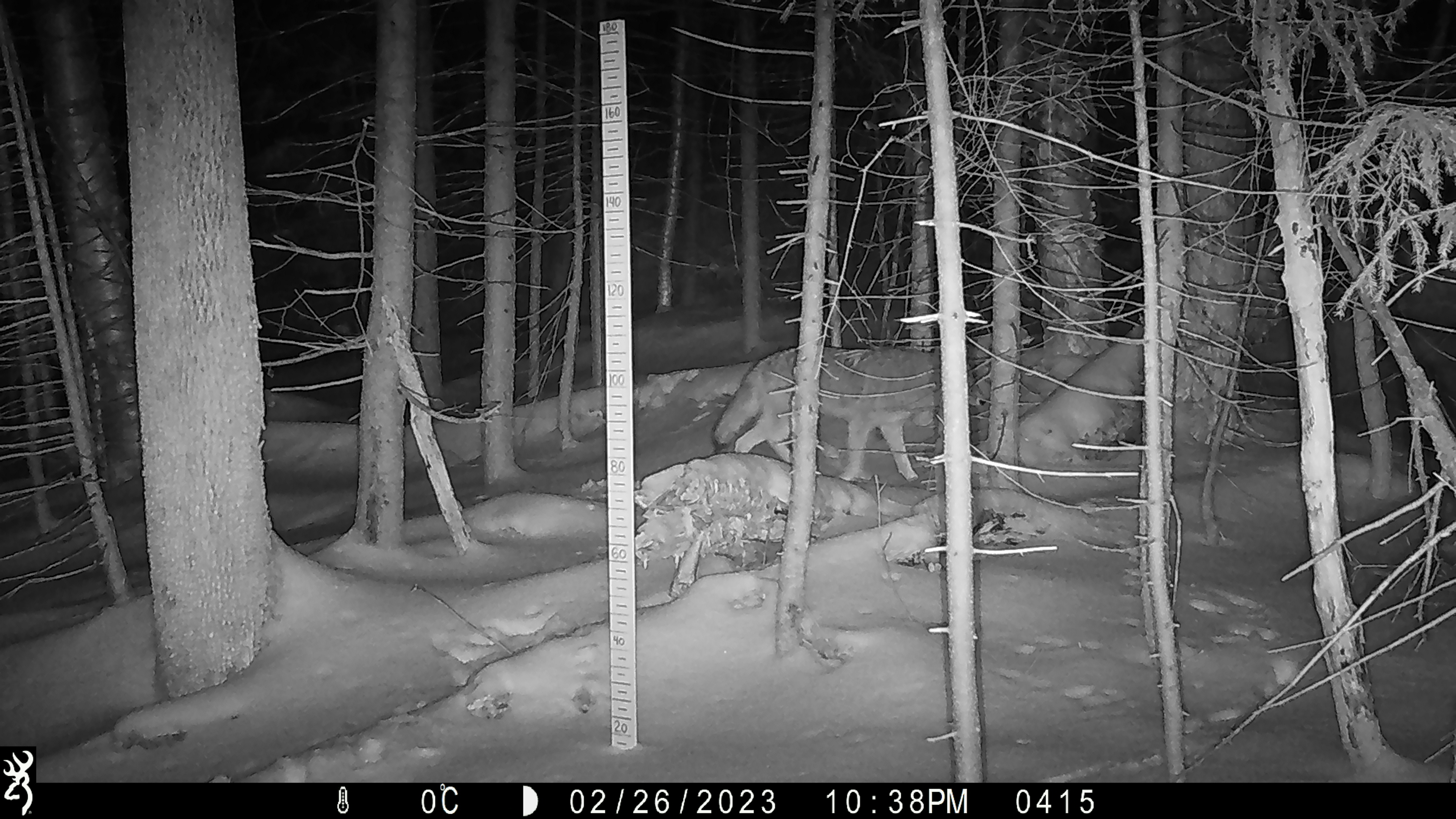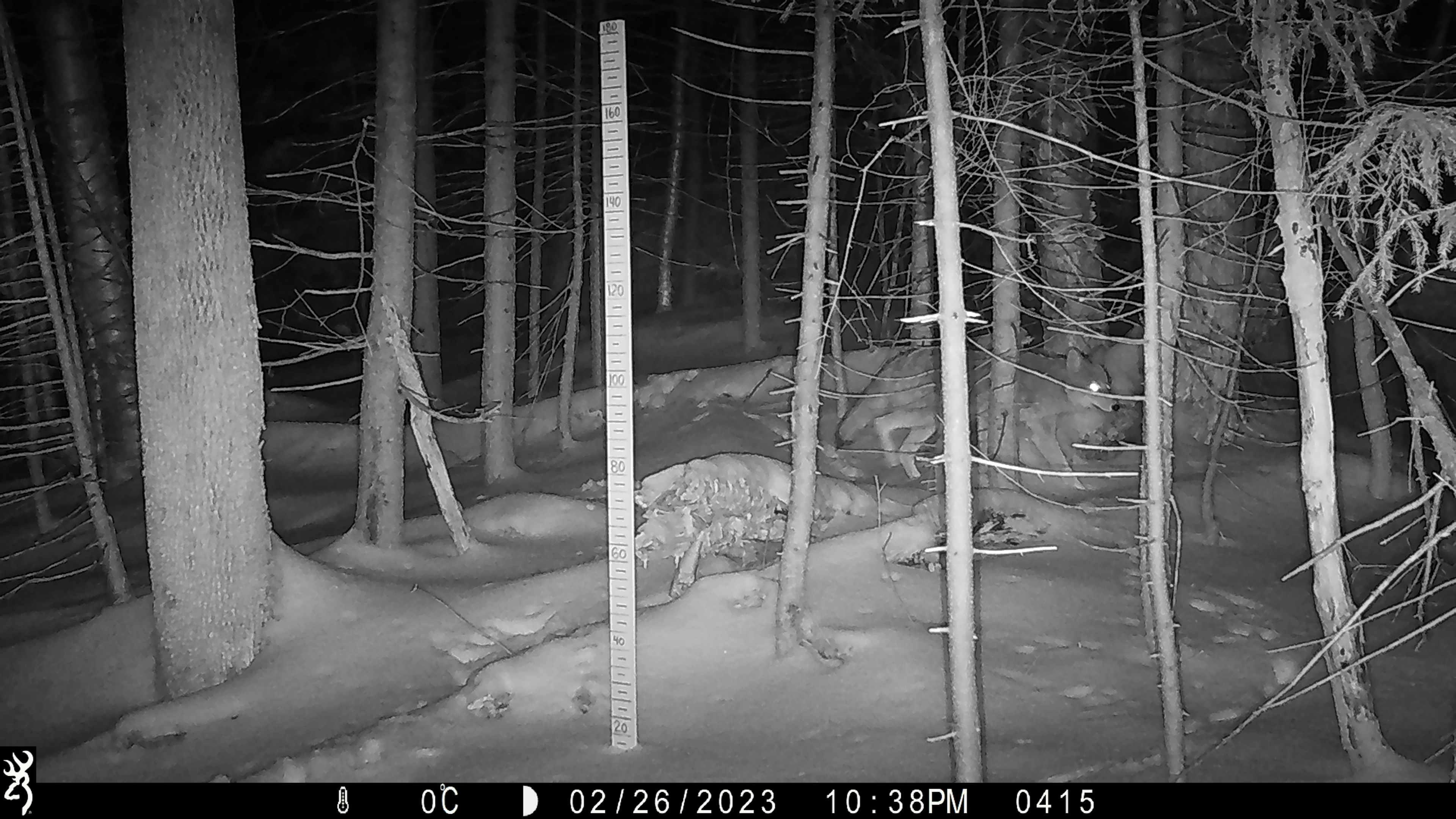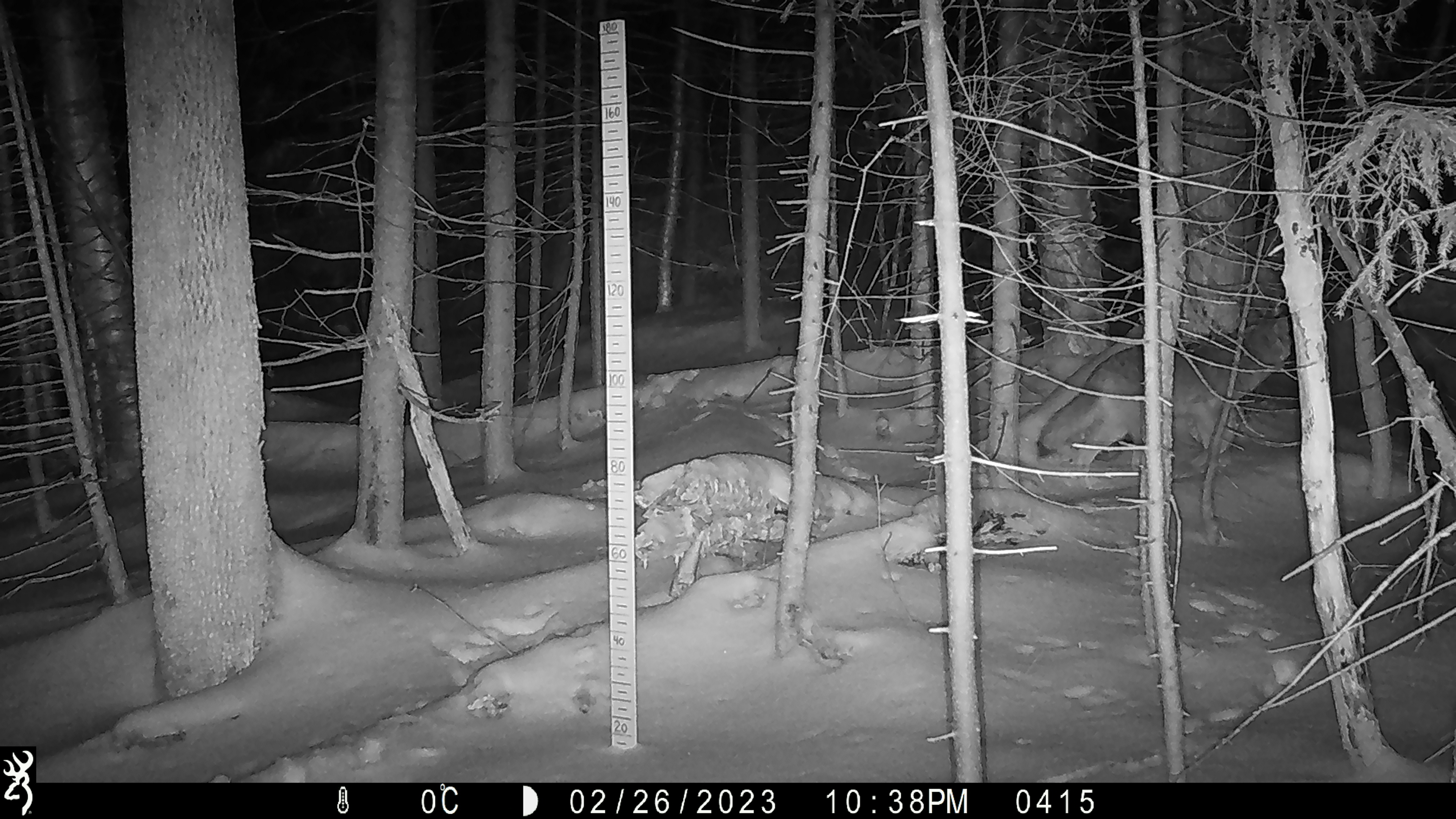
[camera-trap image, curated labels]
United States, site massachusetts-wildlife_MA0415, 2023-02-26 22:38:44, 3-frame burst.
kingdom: Animalia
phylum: Chordata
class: Mammalia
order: Carnivora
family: Canidae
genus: Canis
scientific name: Canis latrans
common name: coyote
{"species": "coyote (Canis latrans)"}